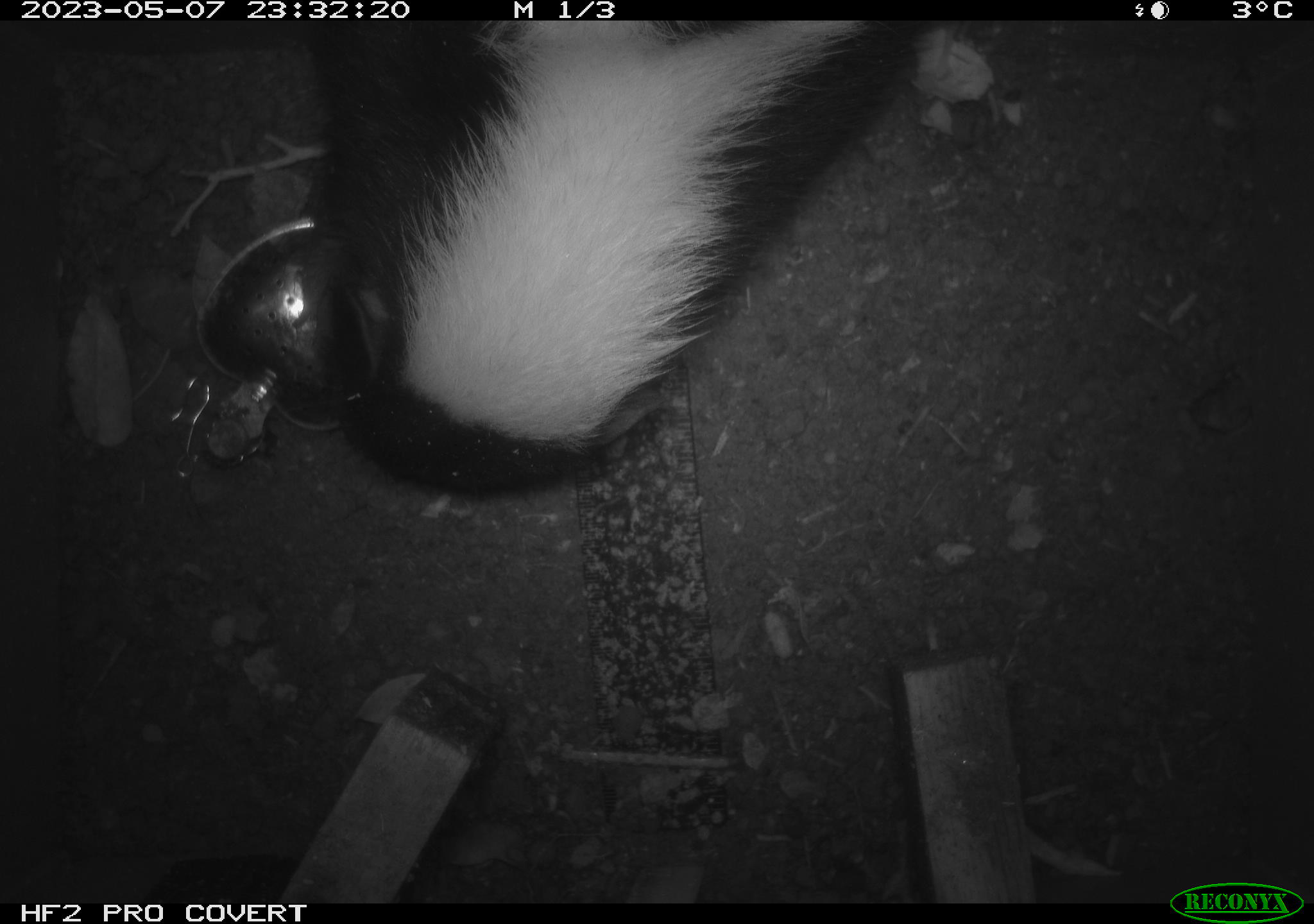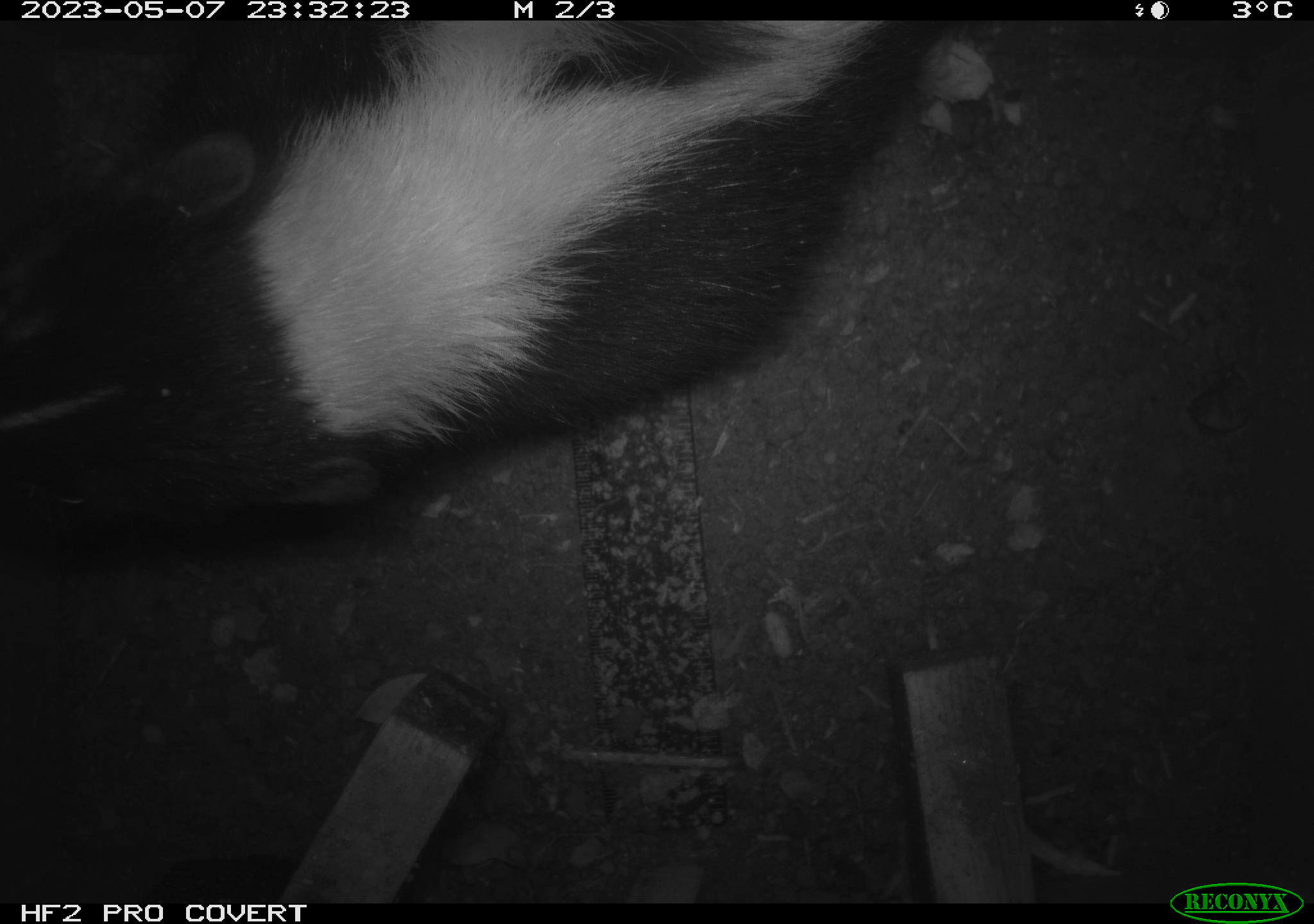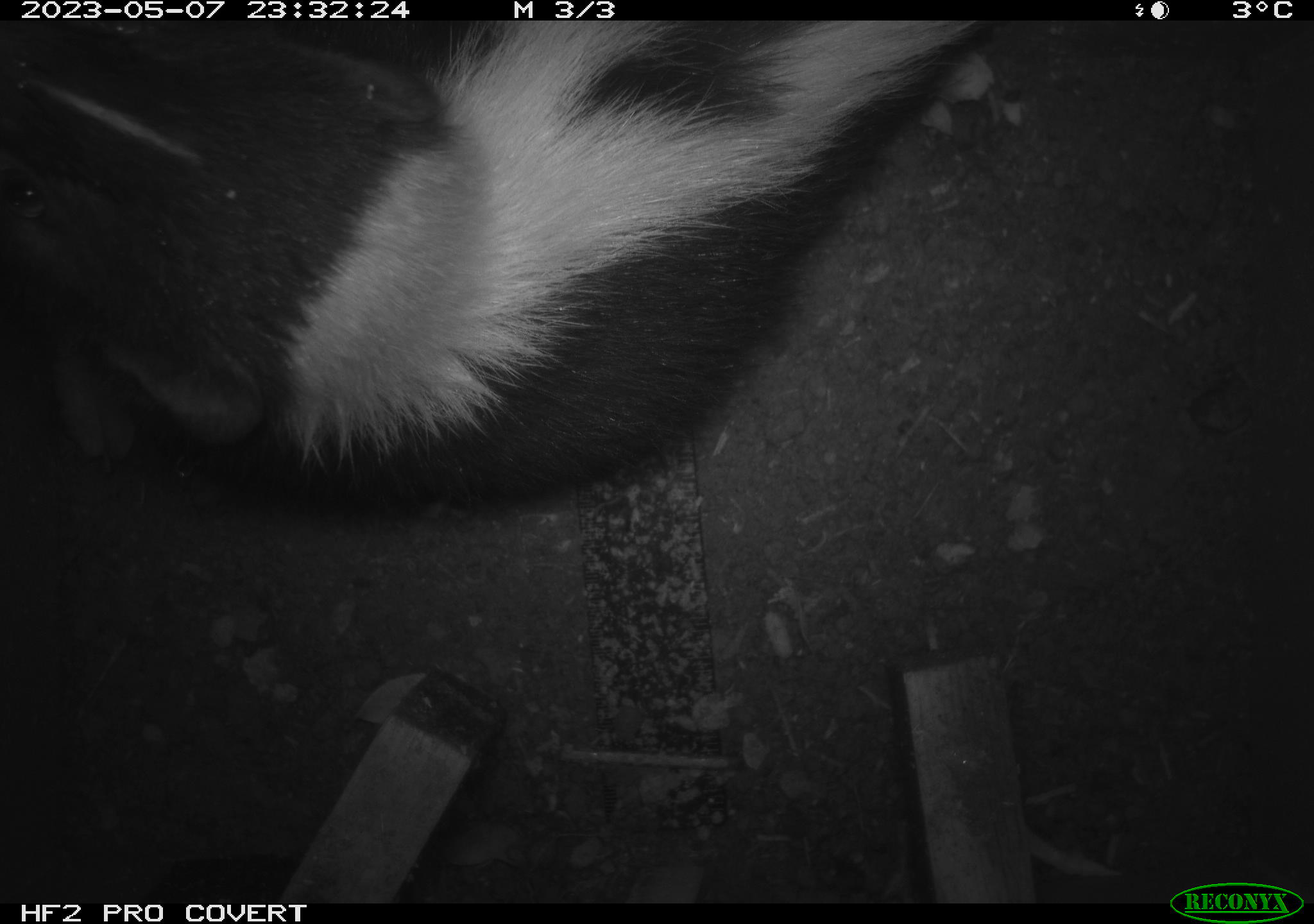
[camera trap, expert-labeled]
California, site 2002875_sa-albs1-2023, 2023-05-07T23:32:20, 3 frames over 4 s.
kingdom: Animalia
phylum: Chordata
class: Mammalia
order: Carnivora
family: Mephitidae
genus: Mephitis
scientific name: Mephitis mephitis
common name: striped skunk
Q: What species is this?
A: Striped skunk (Mephitis mephitis).